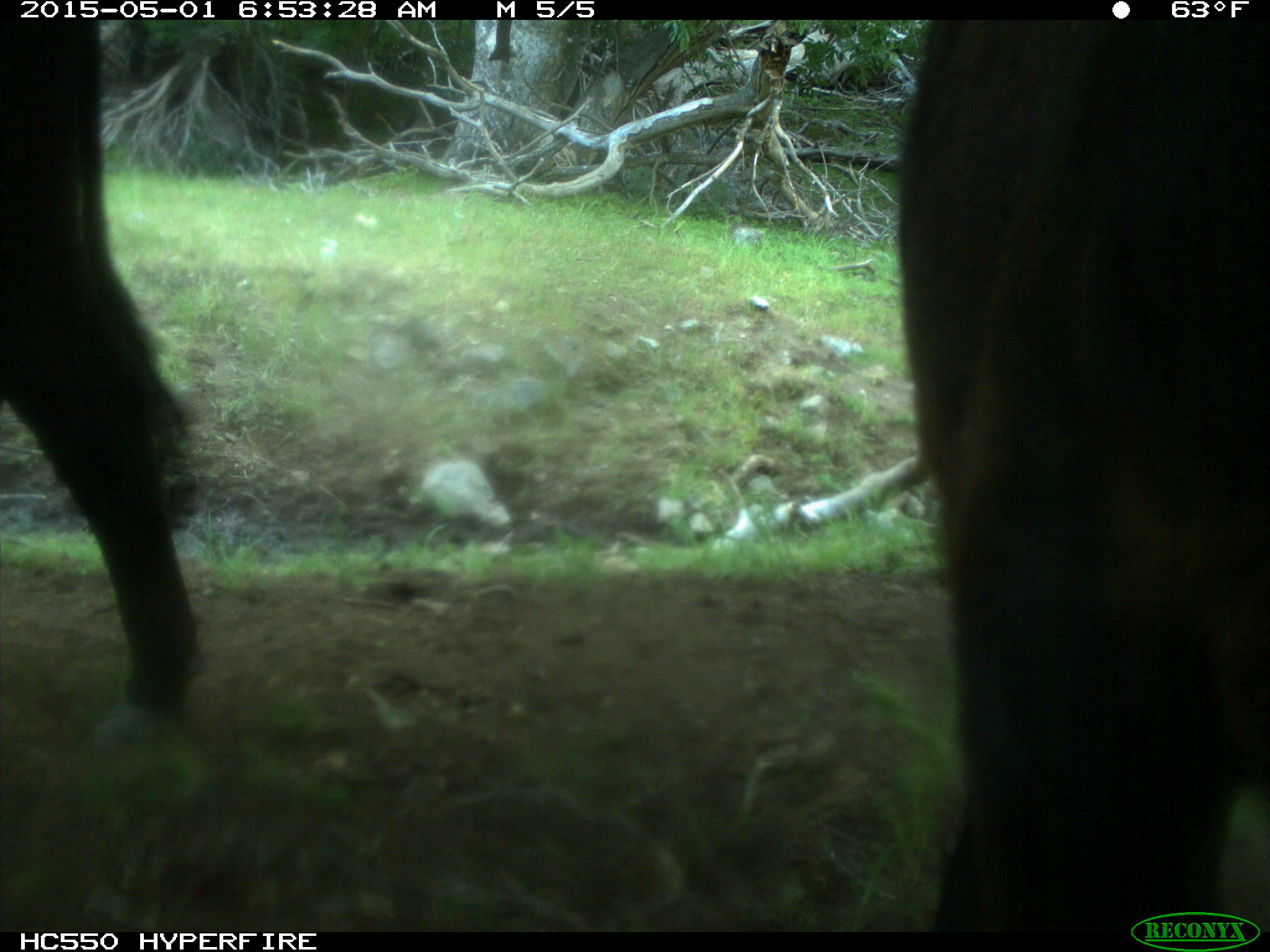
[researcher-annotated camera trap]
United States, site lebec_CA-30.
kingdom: Animalia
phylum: Chordata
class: Mammalia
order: Artiodactyla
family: Bovidae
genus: Bos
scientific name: Bos taurus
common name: domestic cow